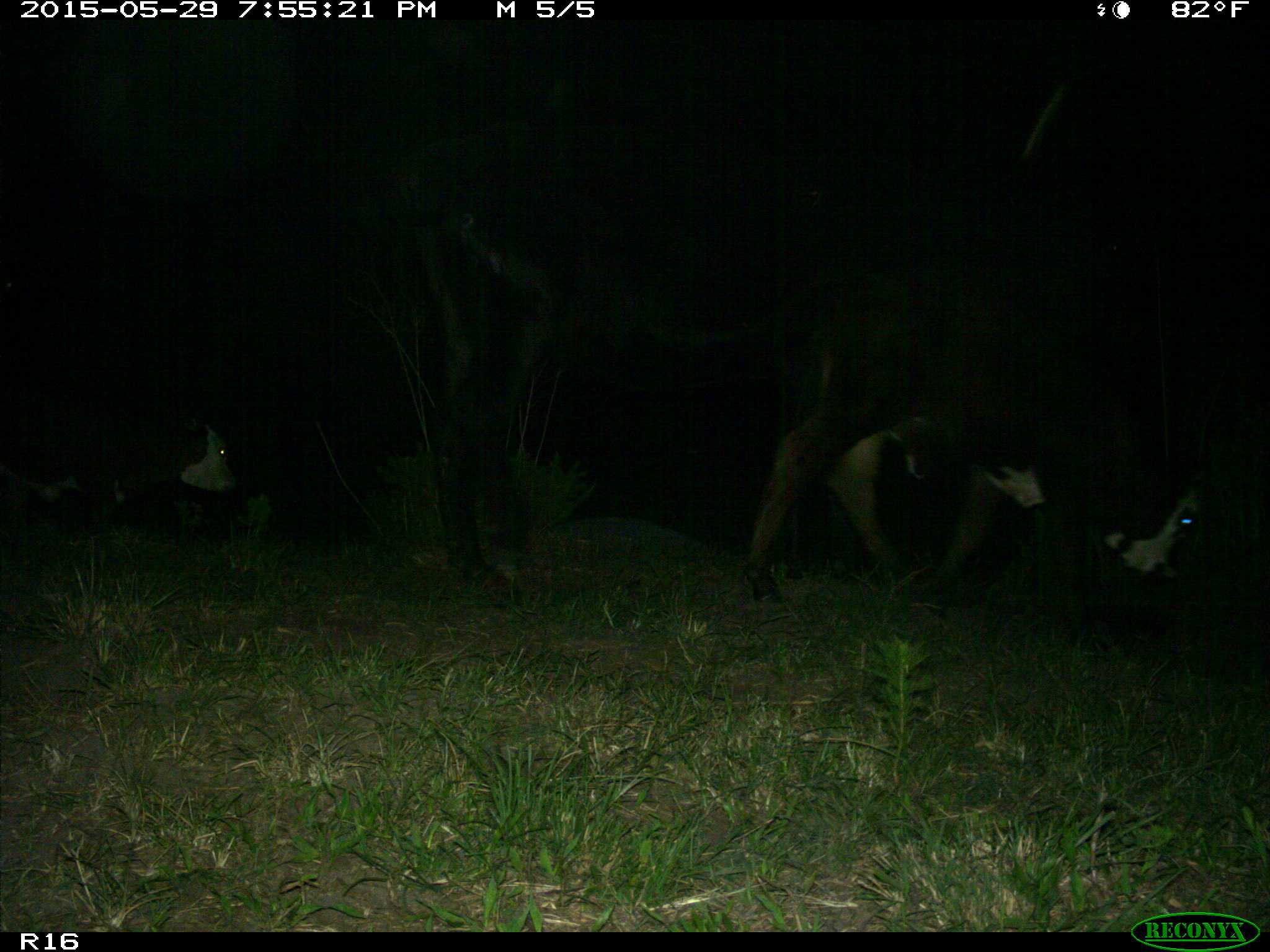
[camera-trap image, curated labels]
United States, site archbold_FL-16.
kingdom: Animalia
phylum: Chordata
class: Mammalia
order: Artiodactyla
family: Bovidae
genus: Bos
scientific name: Bos taurus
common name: domestic cow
Bos taurus (domestic cow).